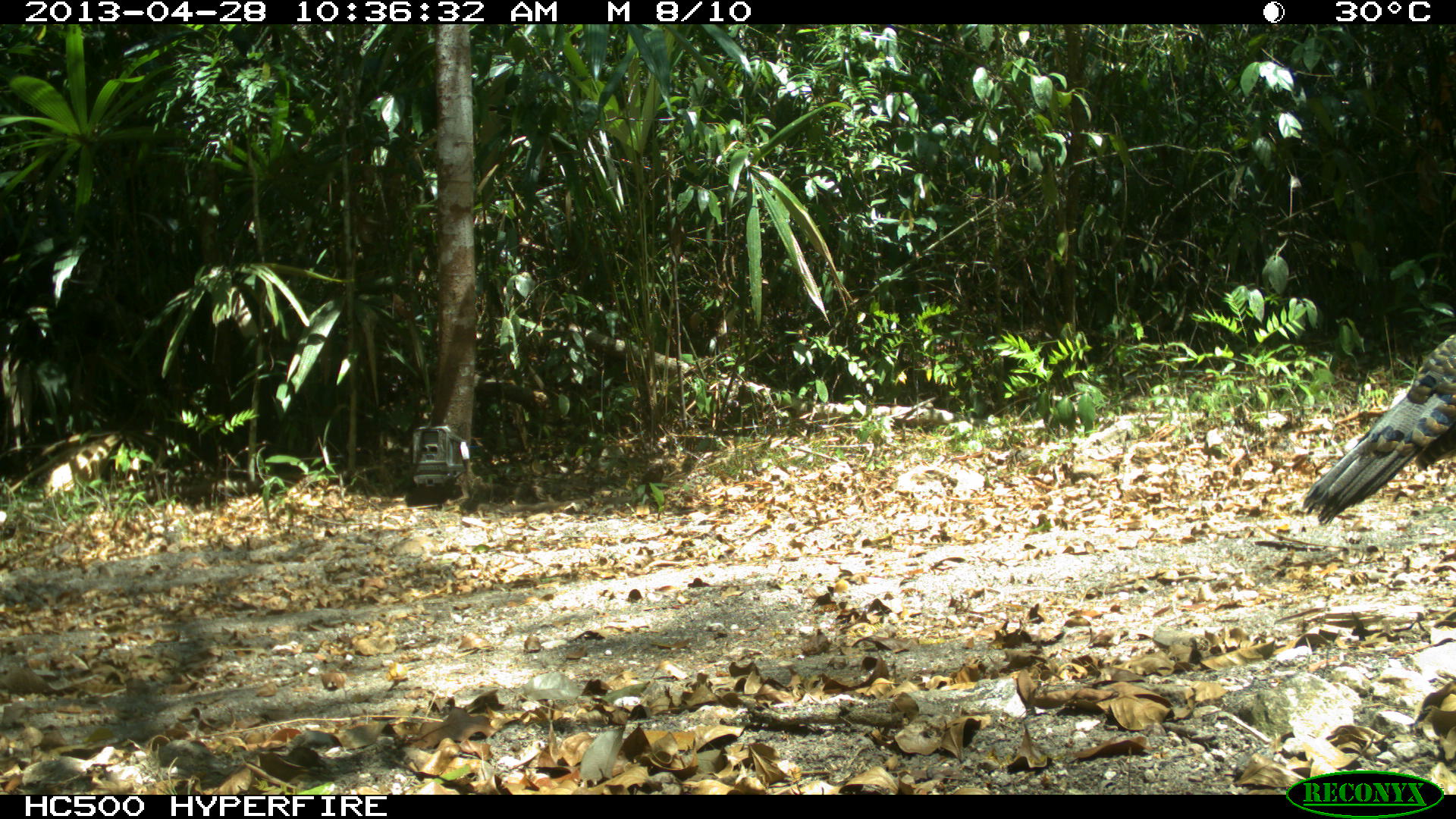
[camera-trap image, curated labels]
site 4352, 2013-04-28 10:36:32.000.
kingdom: Animalia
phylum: Chordata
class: Aves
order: Galliformes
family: Phasianidae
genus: Meleagris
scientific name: Meleagris ocellata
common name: ocellated turkey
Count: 1.